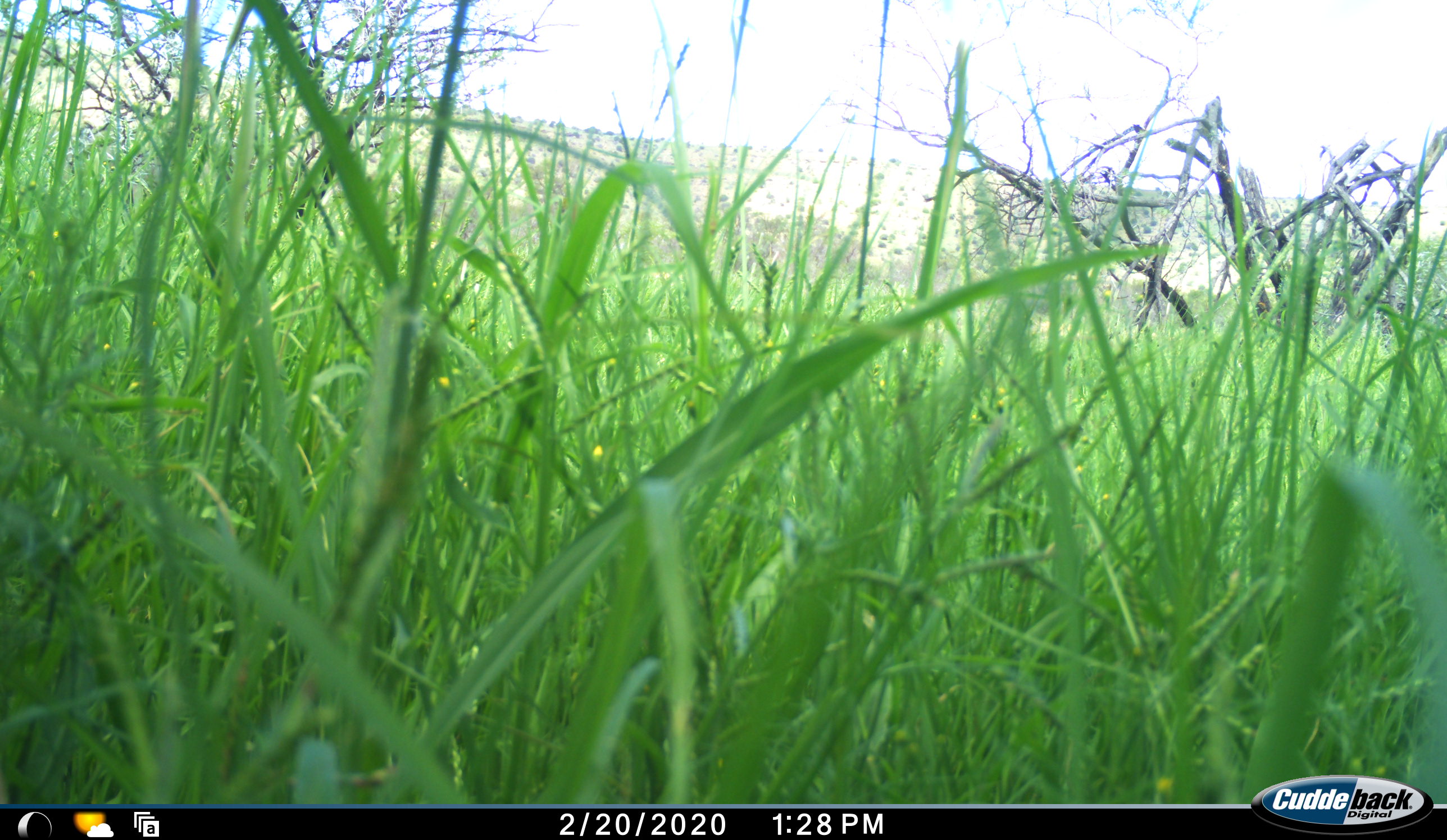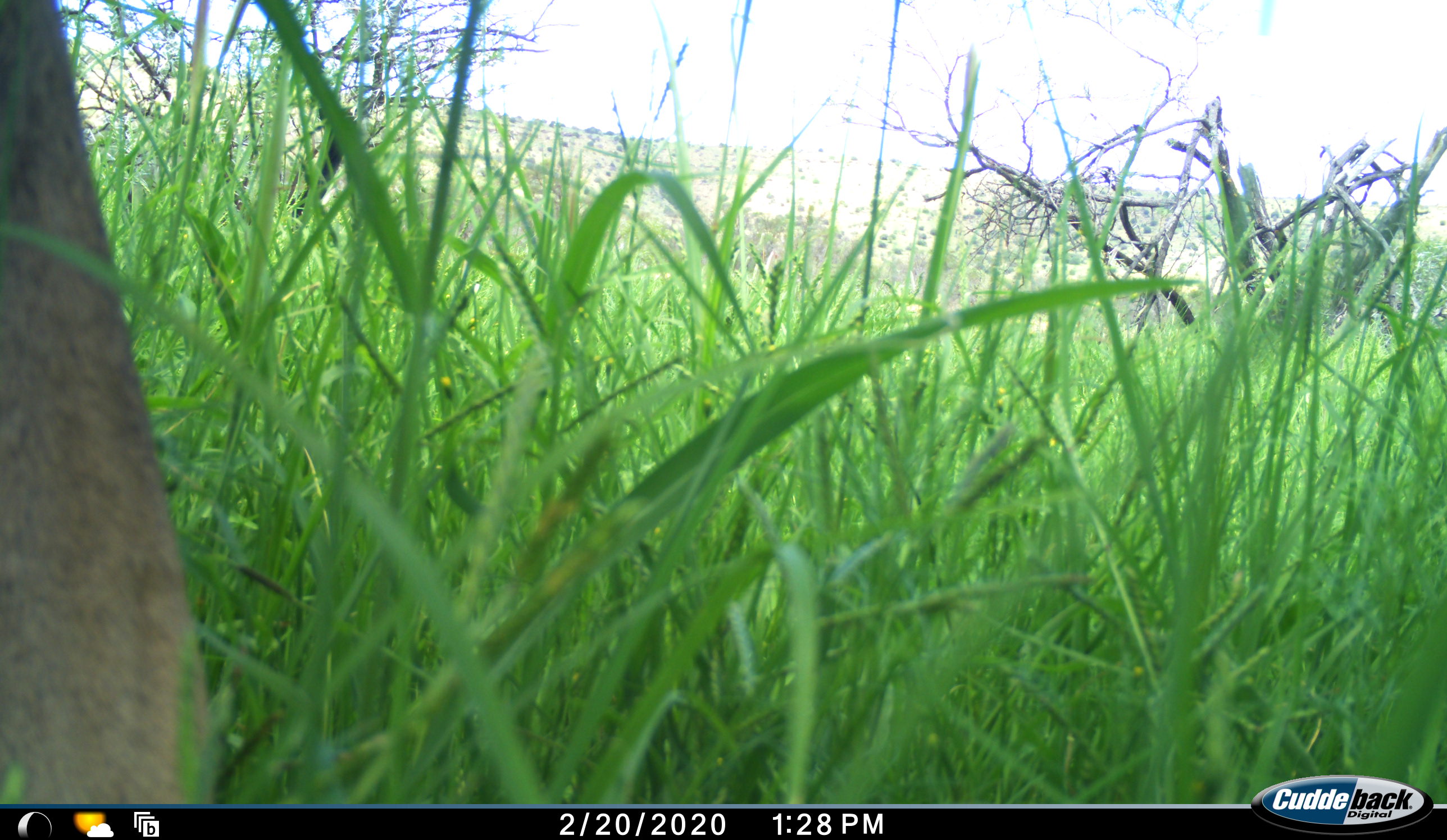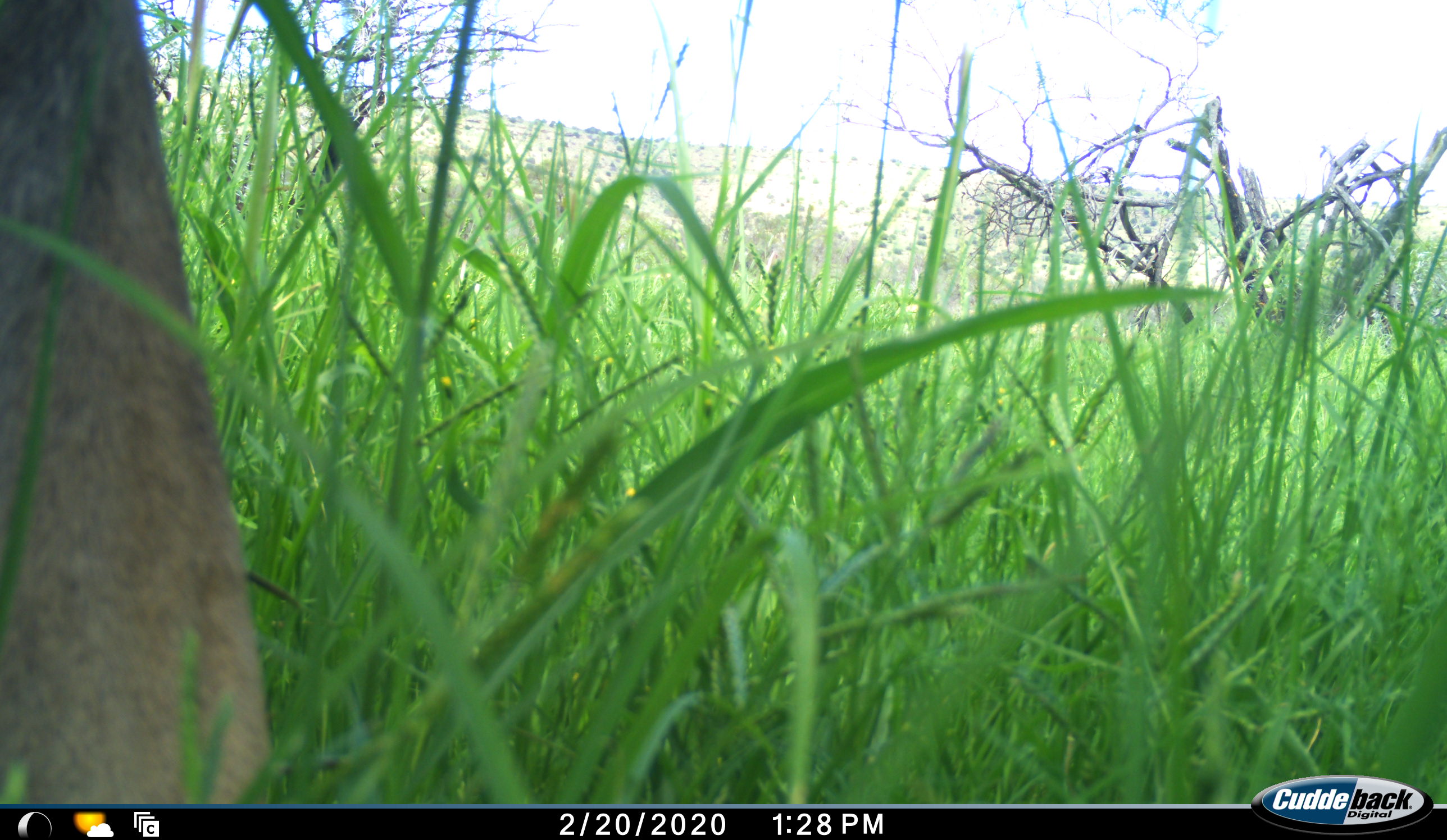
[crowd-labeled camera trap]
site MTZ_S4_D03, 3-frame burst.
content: unidentified animal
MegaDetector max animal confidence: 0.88